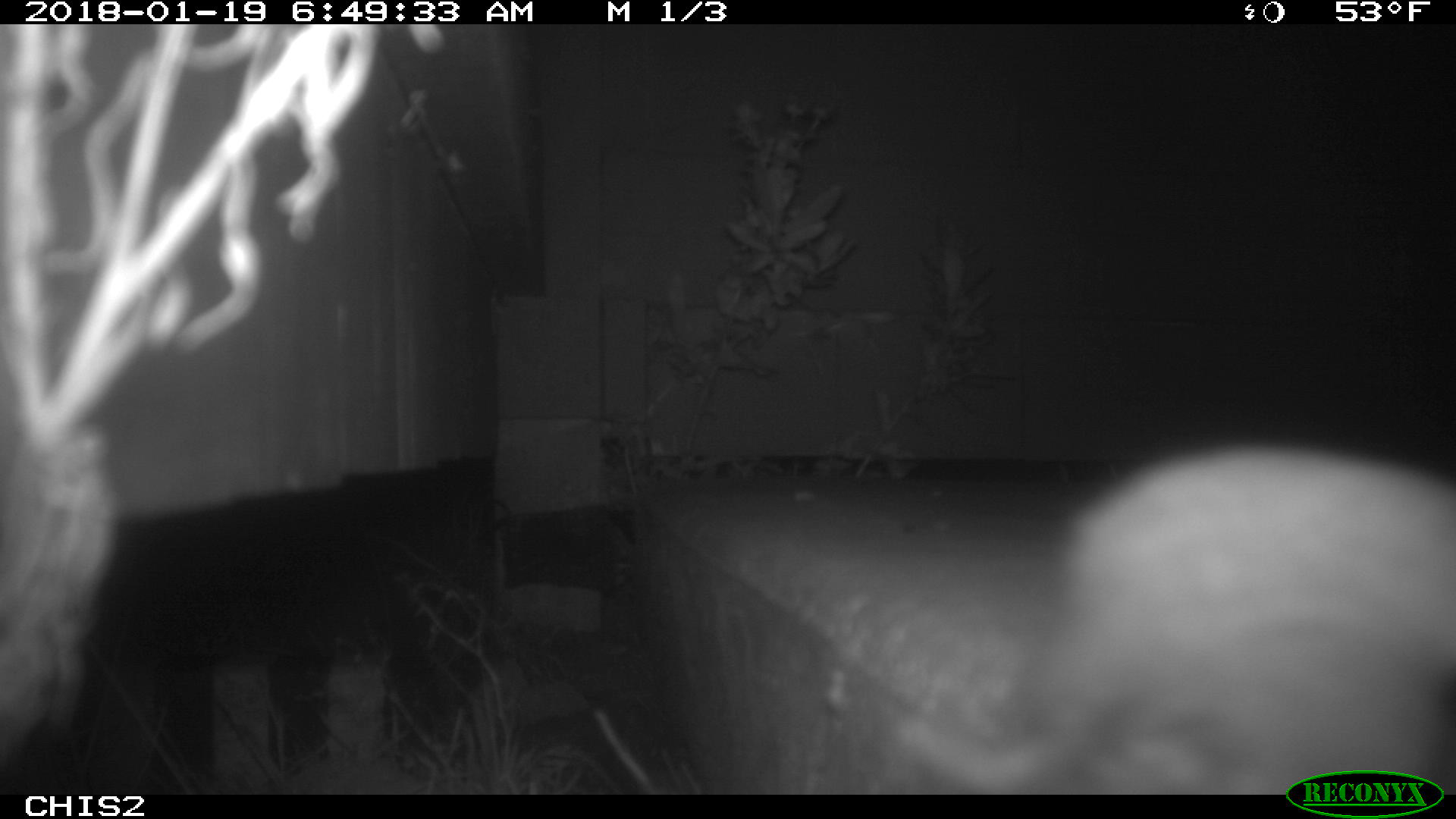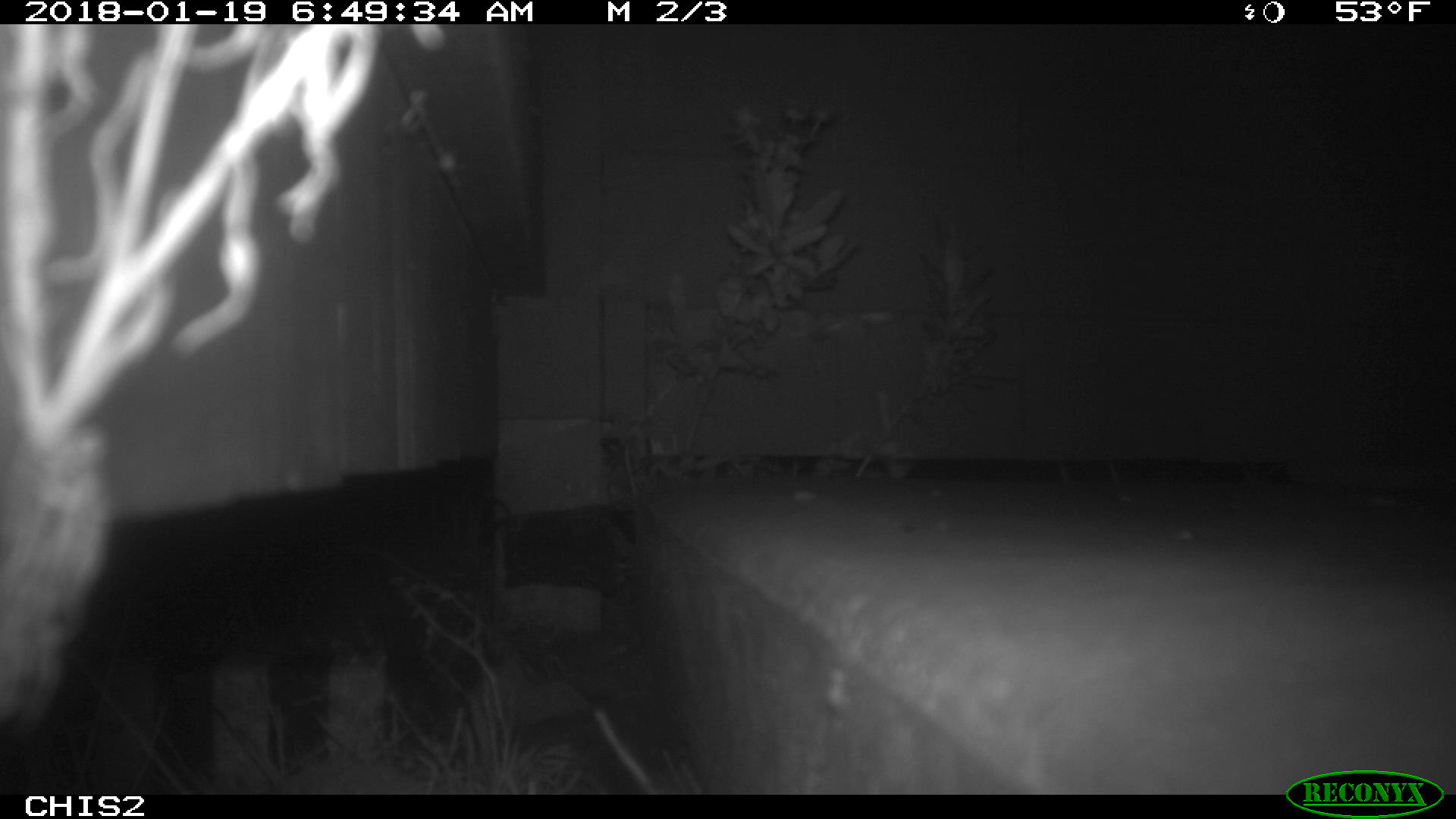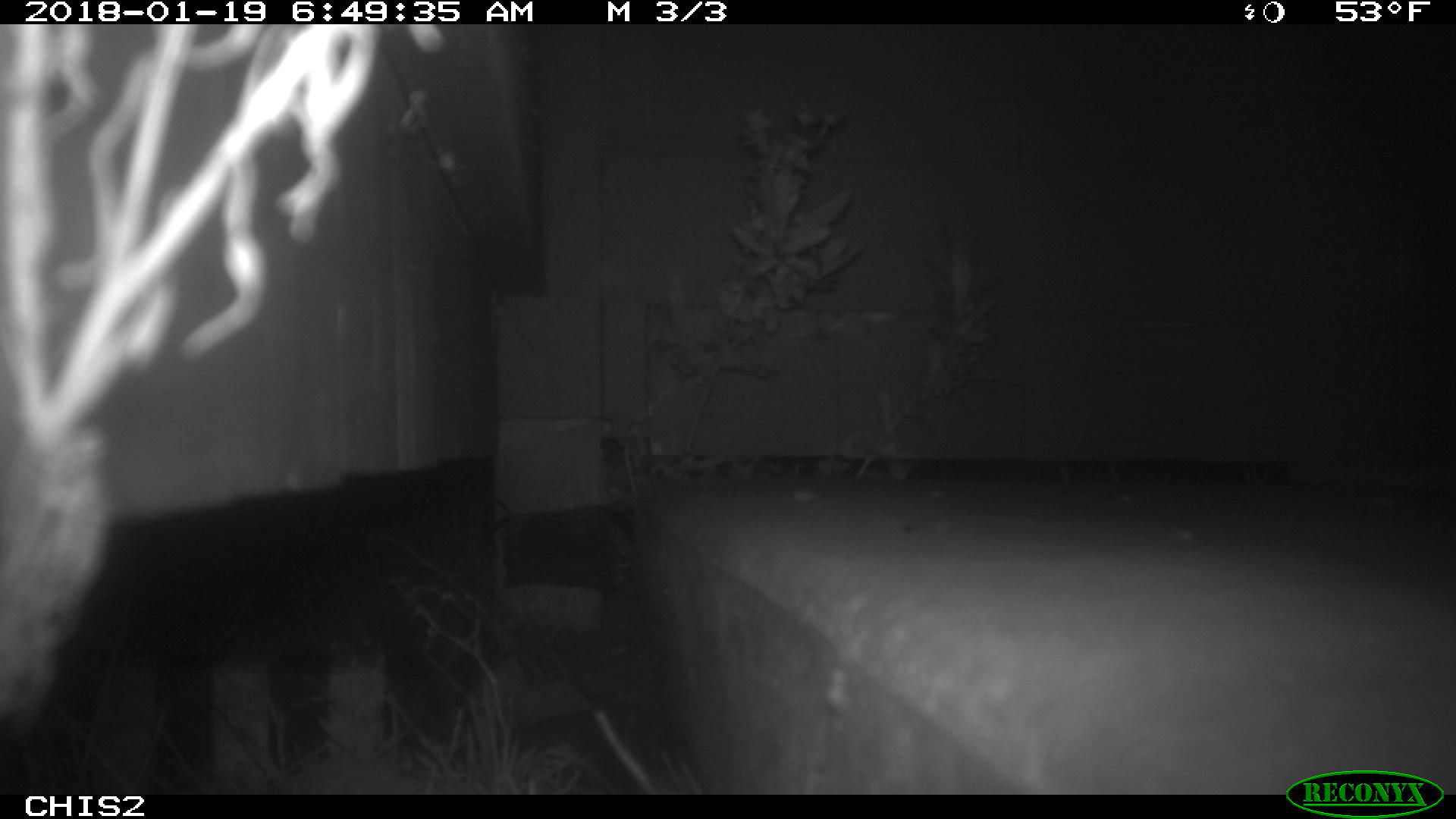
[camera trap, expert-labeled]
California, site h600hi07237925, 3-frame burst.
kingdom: Animalia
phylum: Chordata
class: Mammalia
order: Rodentia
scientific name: Rodentia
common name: rodent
Rodent (Rodentia).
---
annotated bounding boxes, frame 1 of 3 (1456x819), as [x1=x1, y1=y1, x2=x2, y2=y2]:
rodent: [x1=889, y1=440, x2=1455, y2=795]